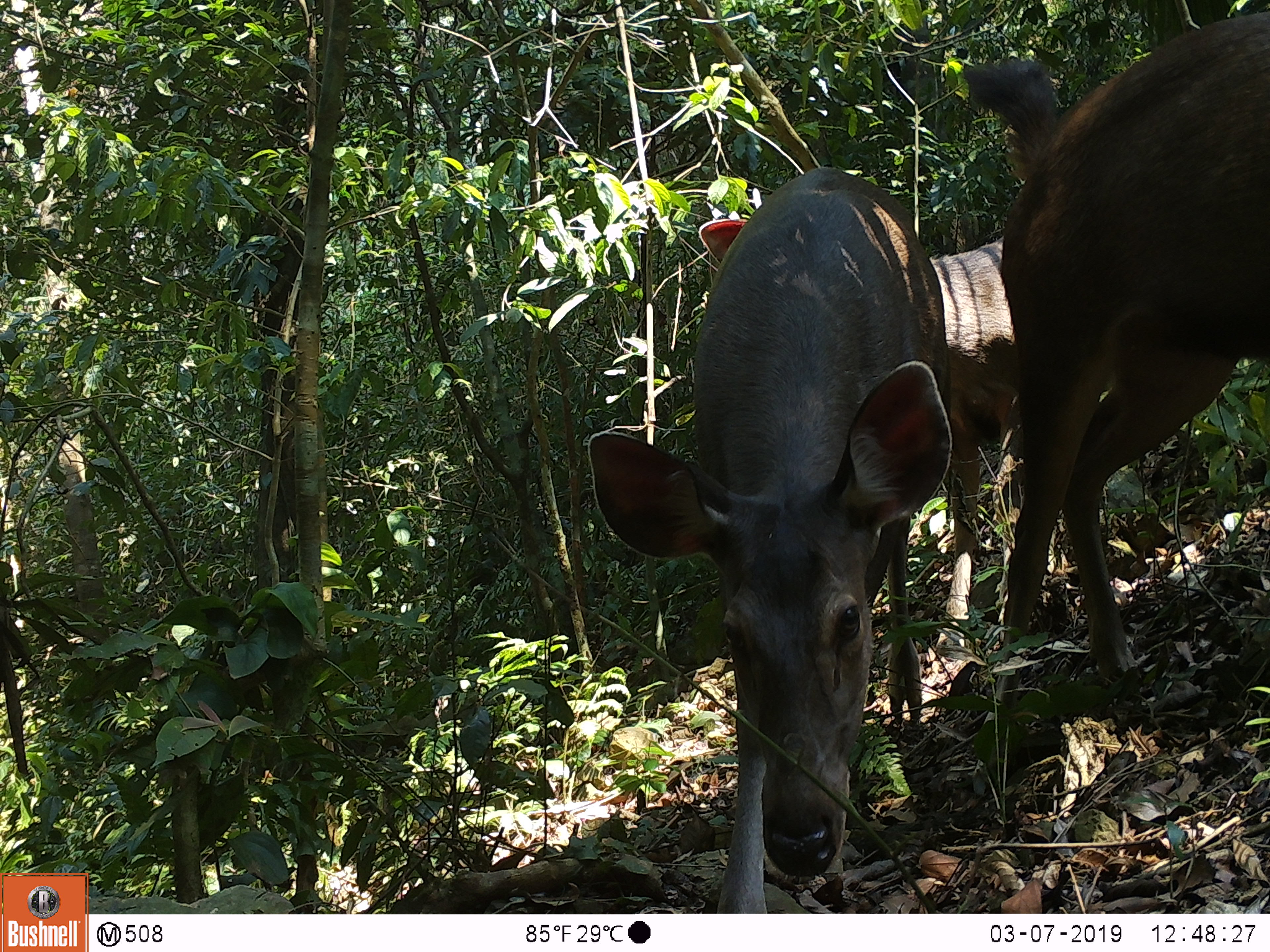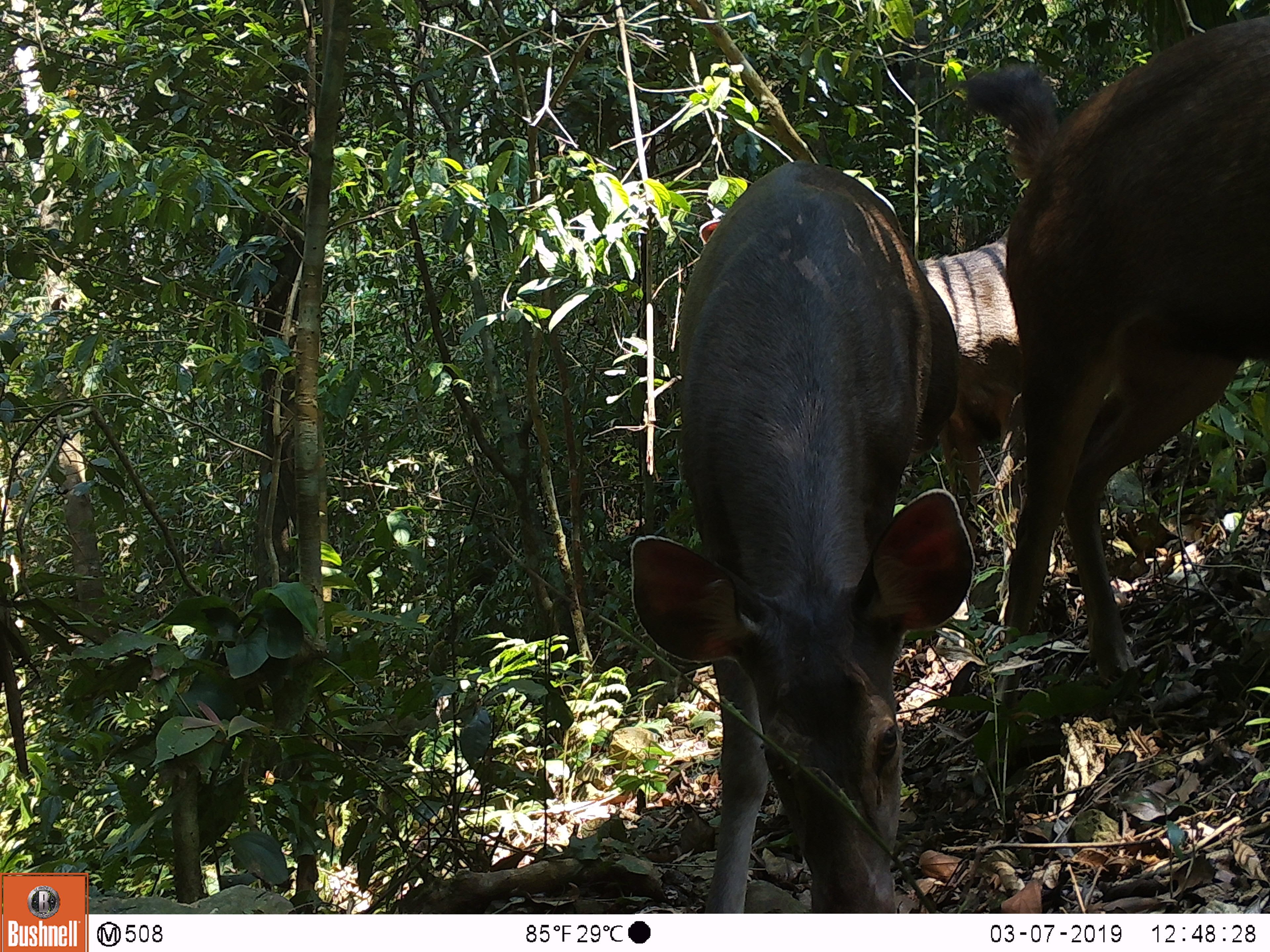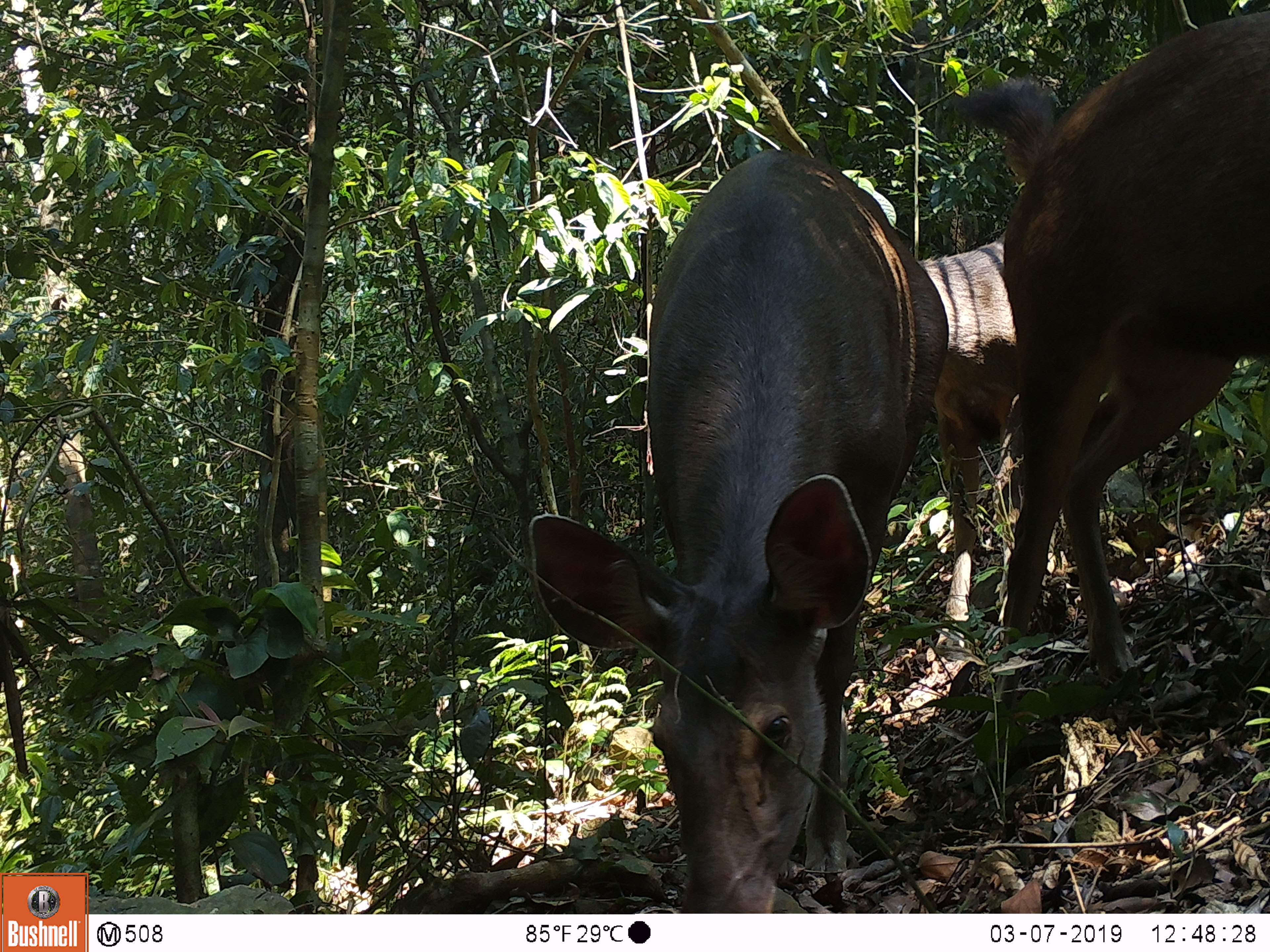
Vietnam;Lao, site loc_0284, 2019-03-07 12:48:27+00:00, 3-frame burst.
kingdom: Animalia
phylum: Chordata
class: Mammalia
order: Artiodactyla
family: Cervidae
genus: Rusa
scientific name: Rusa unicolor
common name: sambar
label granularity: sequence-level